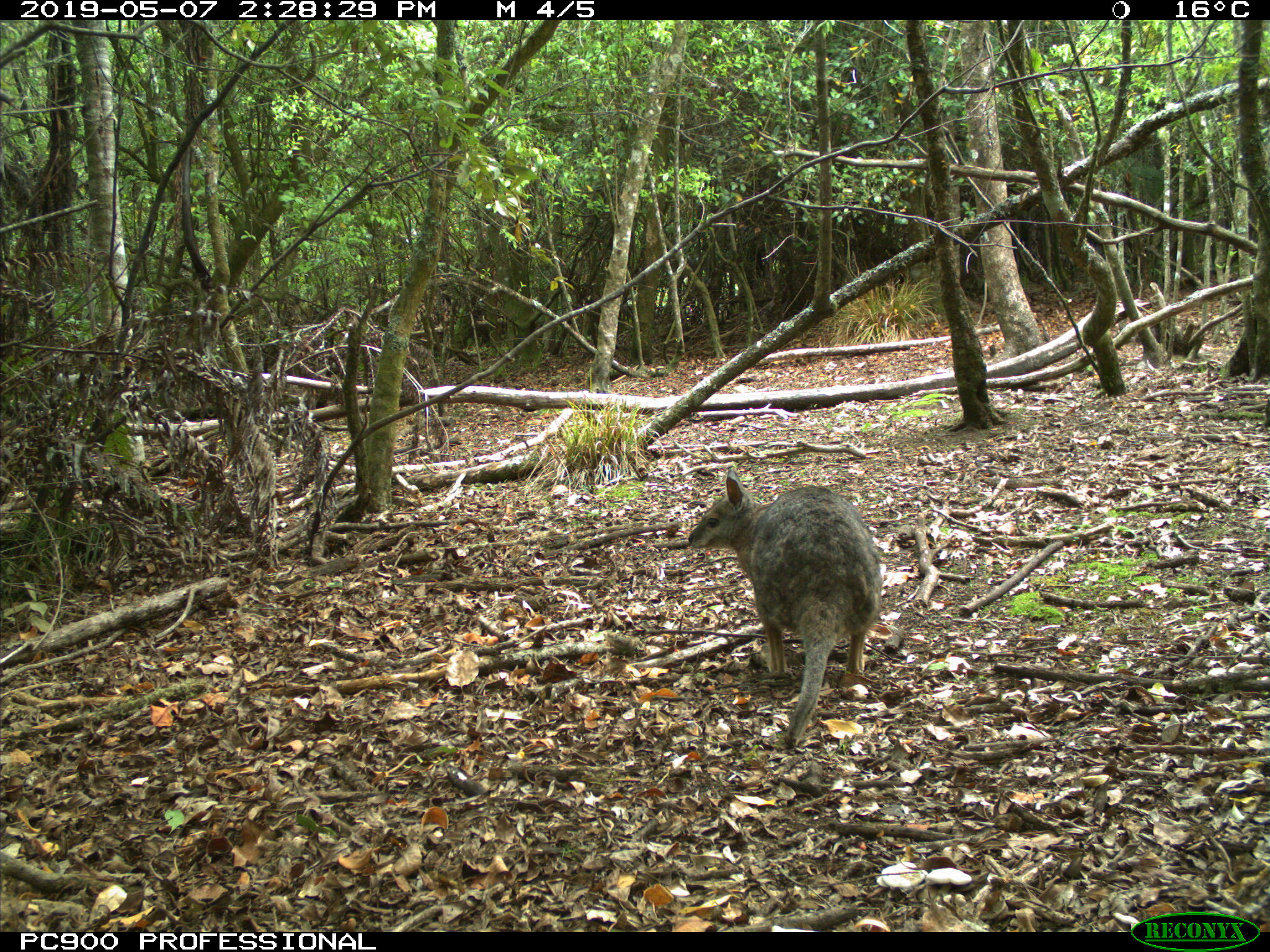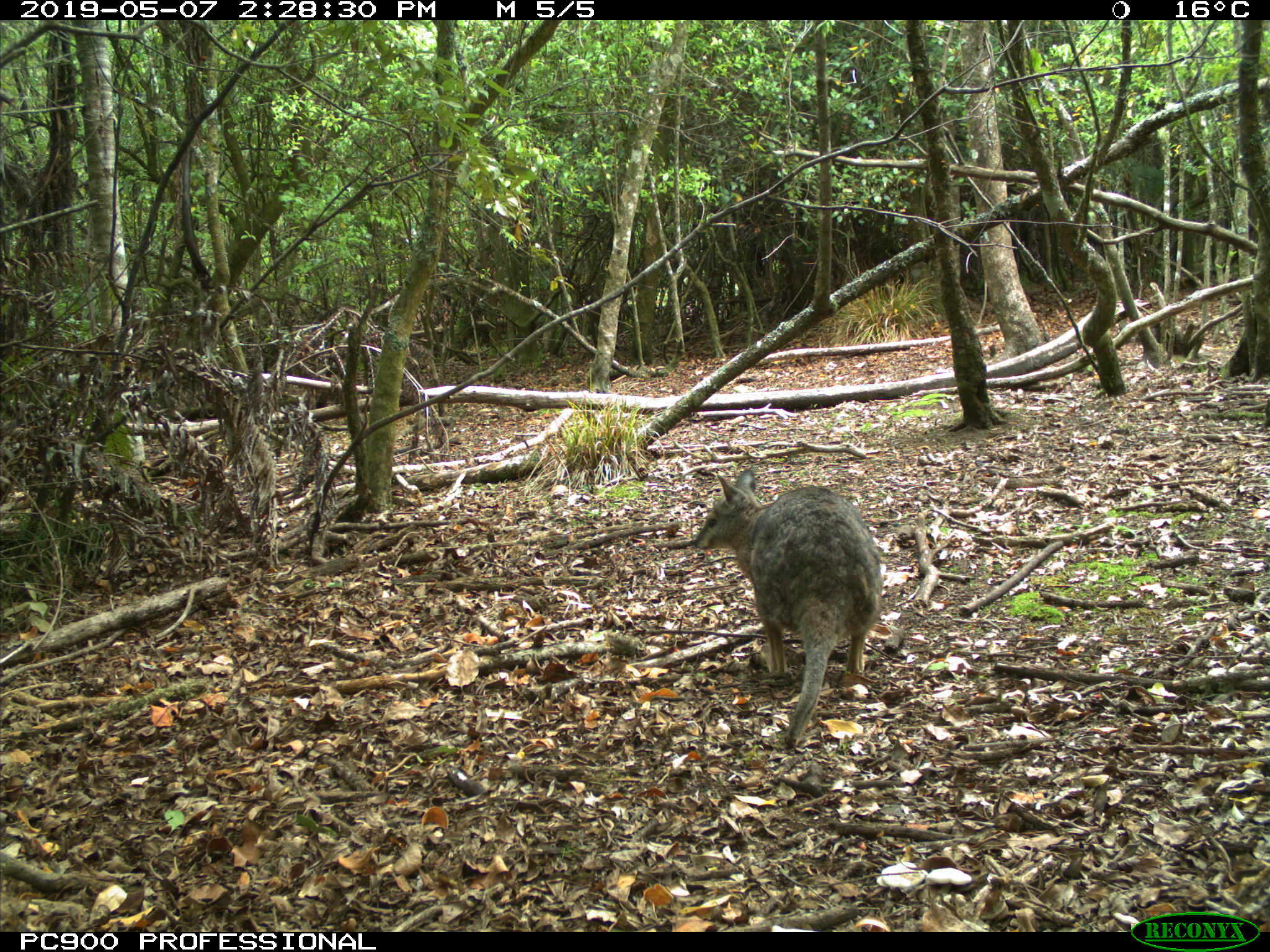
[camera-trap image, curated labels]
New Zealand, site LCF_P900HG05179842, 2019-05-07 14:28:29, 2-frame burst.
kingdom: Animalia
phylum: Chordata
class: Mammalia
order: Diprotodontia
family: Macropodidae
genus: Notamacropus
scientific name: Notamacropus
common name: wallaby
Wallaby (Notamacropus).